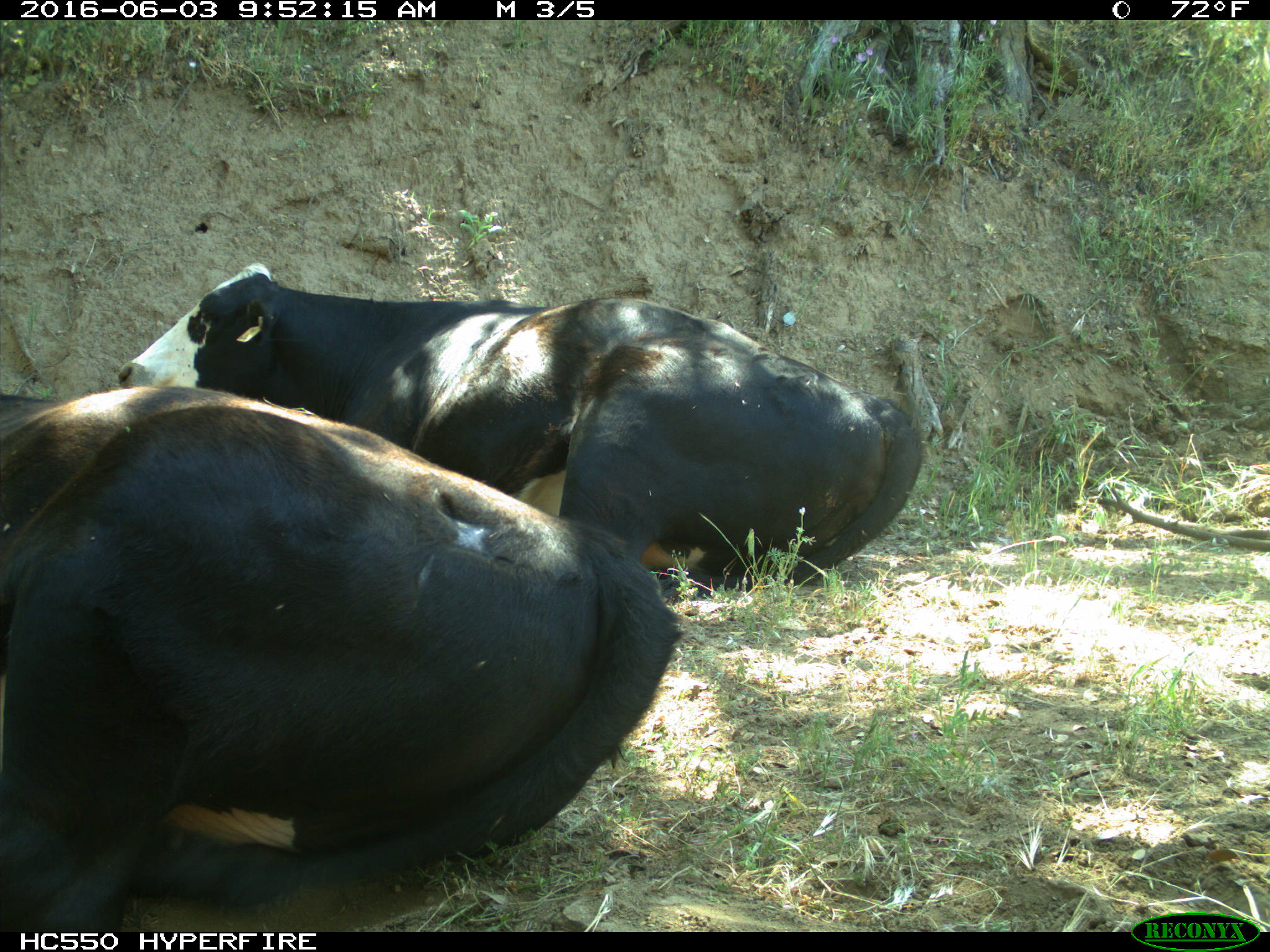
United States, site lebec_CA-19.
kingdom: Animalia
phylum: Chordata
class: Mammalia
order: Artiodactyla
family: Bovidae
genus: Bos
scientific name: Bos taurus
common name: domestic cow